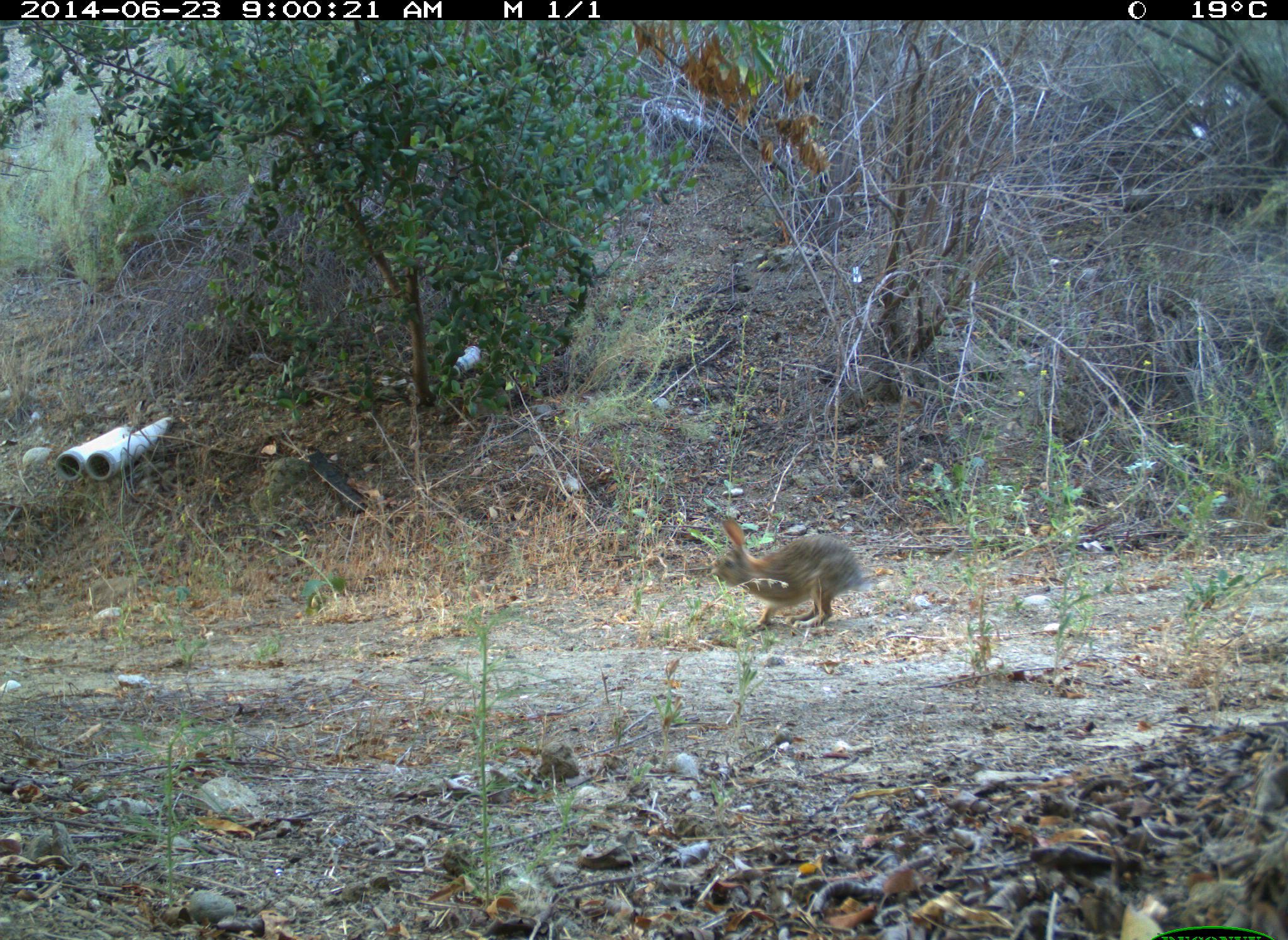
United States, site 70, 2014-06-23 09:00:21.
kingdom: Animalia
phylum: Chordata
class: Mammalia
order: Lagomorpha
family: Leporidae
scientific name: Leporidae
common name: rabbits and hares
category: rabbit